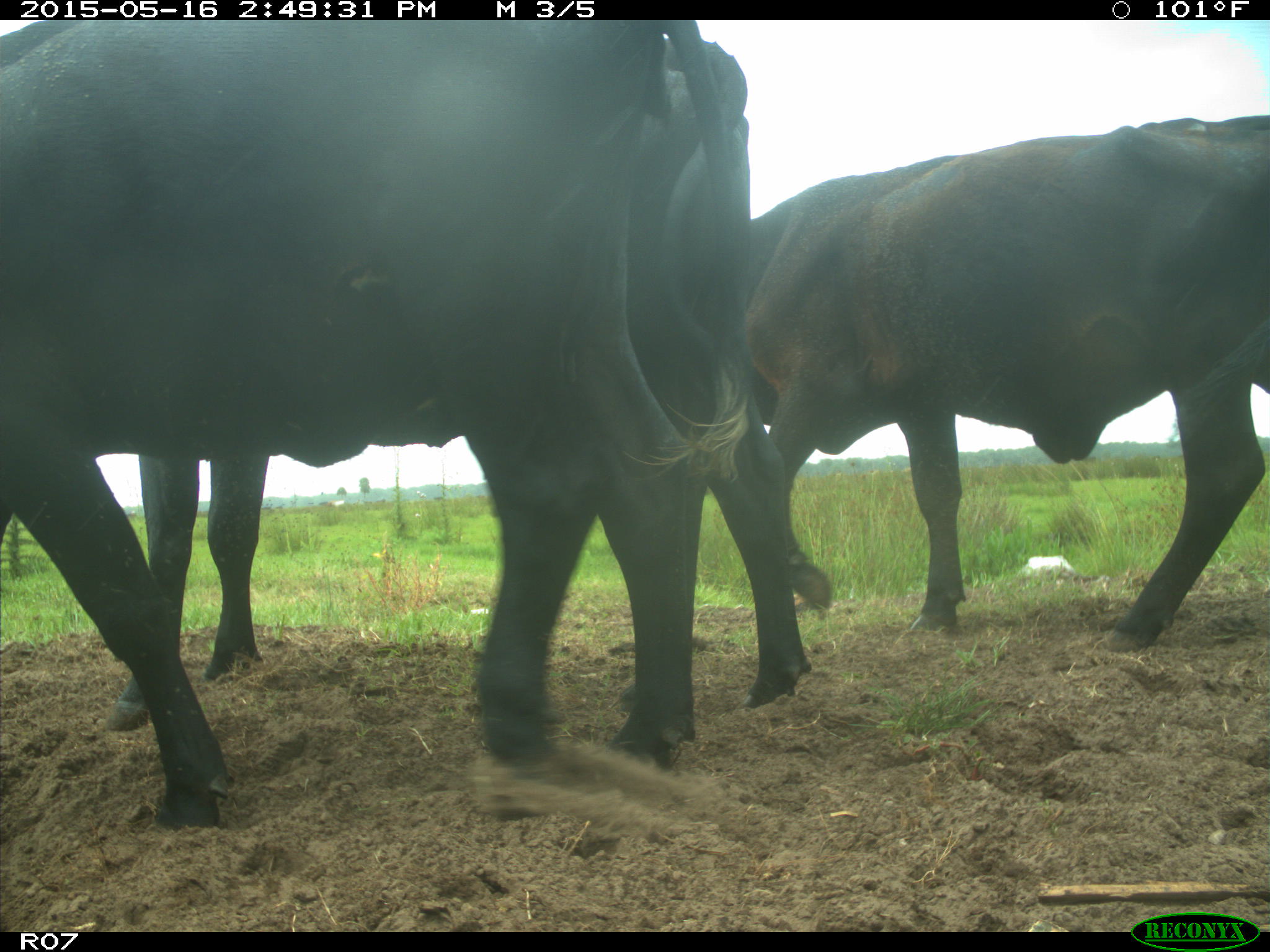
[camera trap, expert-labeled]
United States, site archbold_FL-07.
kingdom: Animalia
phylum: Chordata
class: Mammalia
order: Artiodactyla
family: Bovidae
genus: Bos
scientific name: Bos taurus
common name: domestic cow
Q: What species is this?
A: Bos taurus (domestic cow).